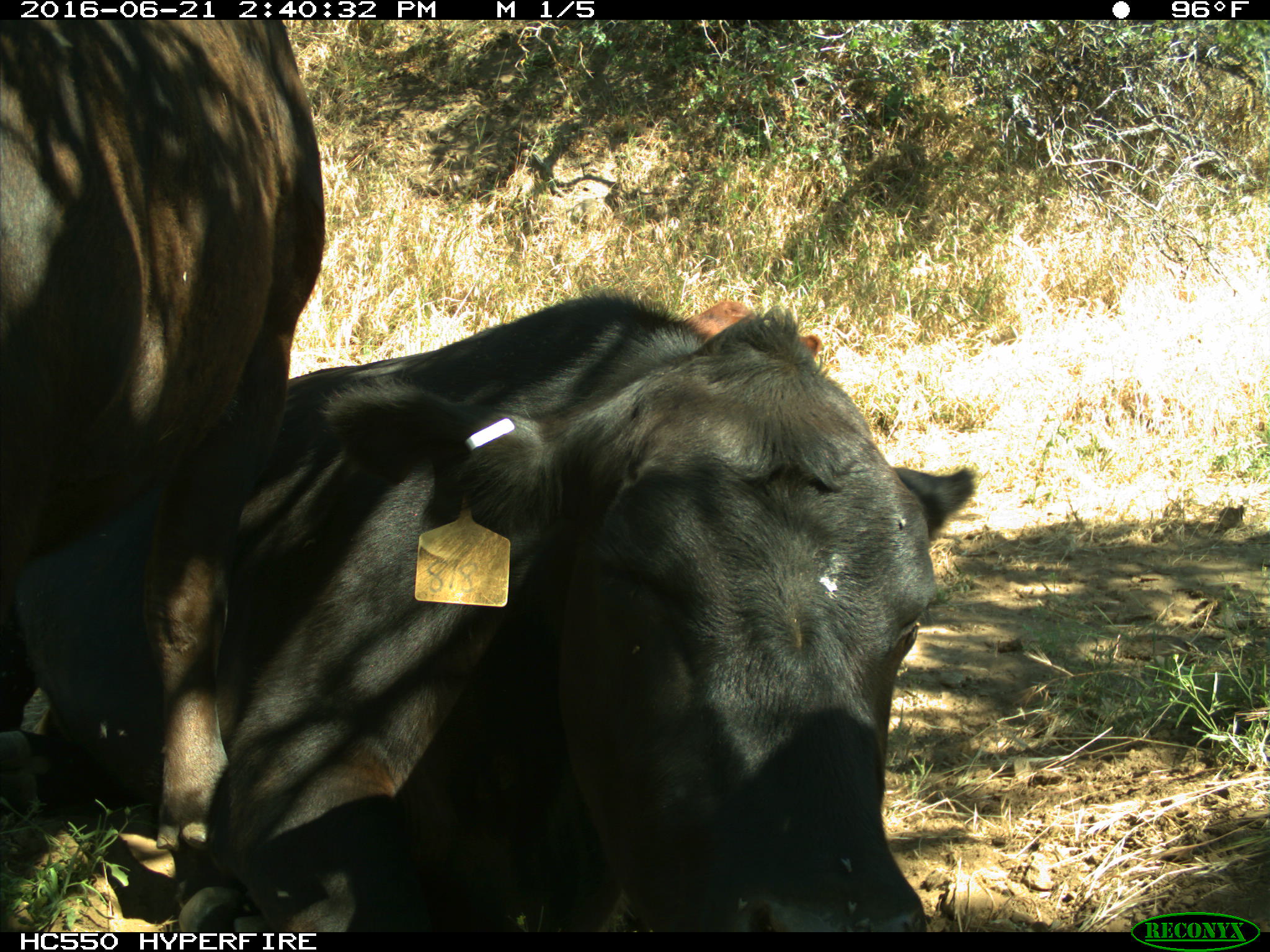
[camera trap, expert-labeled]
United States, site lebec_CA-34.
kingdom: Animalia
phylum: Chordata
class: Mammalia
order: Artiodactyla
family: Bovidae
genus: Bos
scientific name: Bos taurus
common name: domestic cow